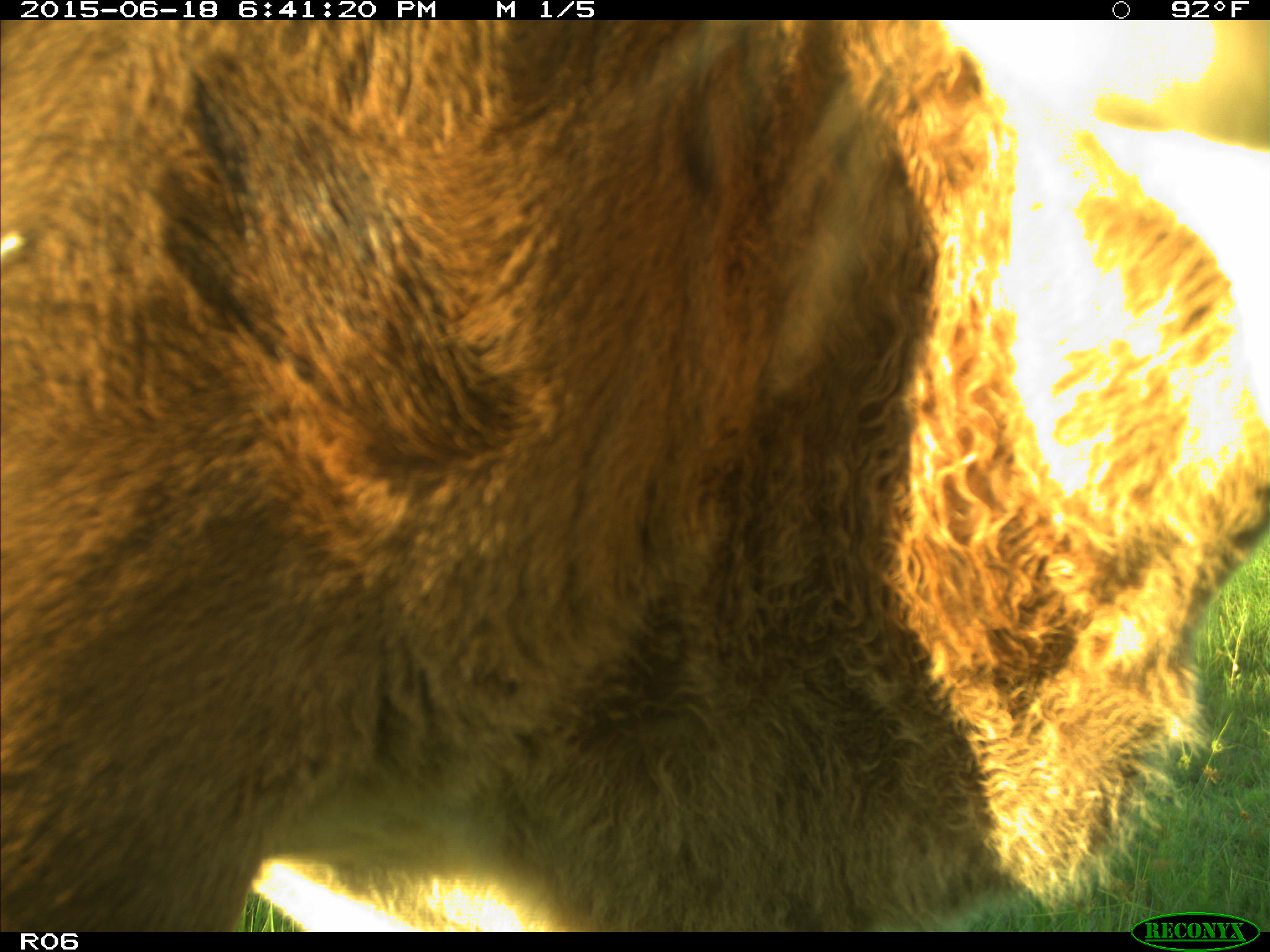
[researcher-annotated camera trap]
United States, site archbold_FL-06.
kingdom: Animalia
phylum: Chordata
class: Mammalia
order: Artiodactyla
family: Bovidae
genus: Bos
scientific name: Bos taurus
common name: domestic cow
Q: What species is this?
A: Bos taurus (domestic cow).